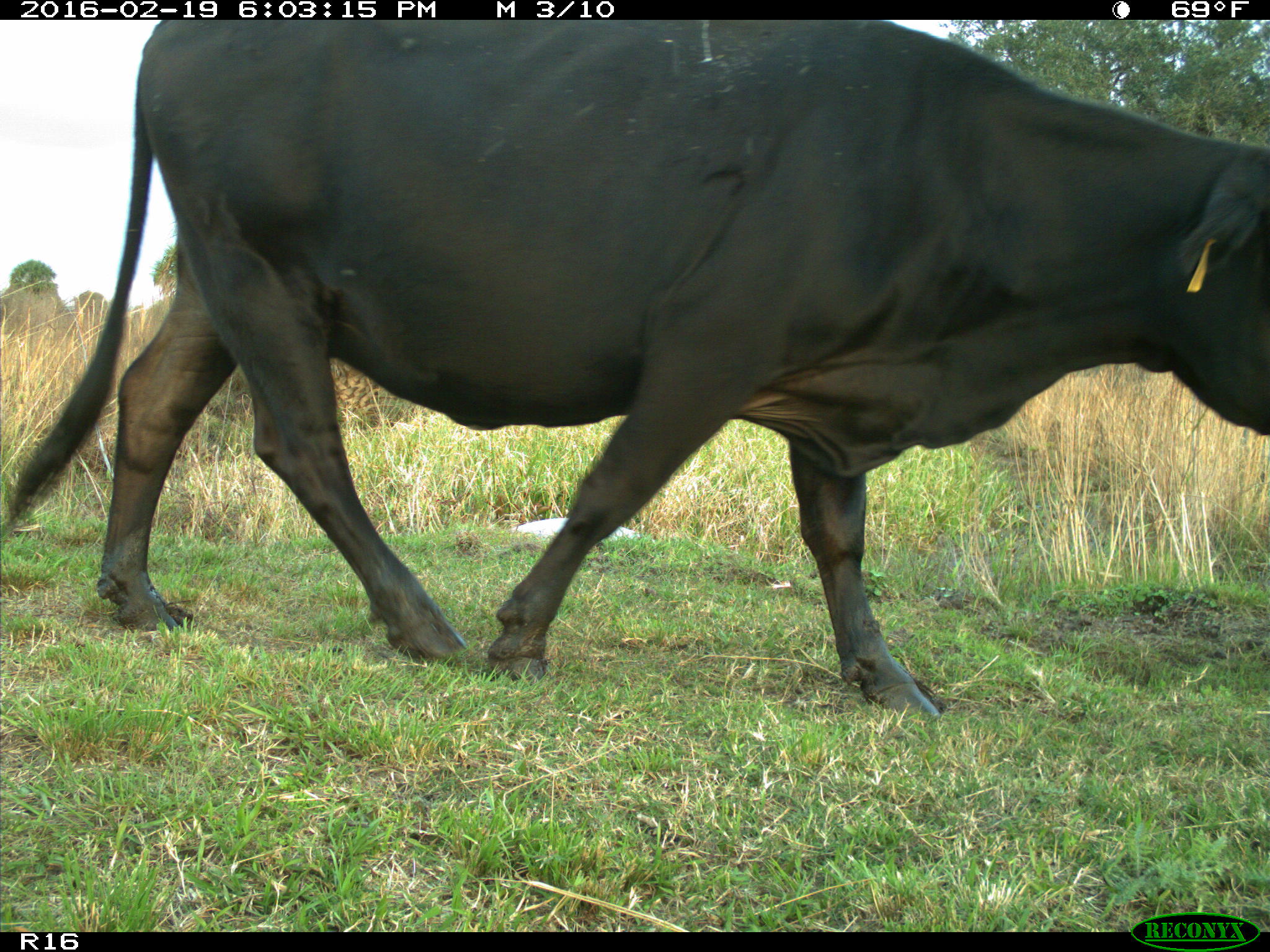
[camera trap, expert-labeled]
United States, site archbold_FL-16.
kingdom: Animalia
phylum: Chordata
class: Mammalia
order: Artiodactyla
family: Bovidae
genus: Bos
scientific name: Bos taurus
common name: domestic cow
Bos taurus (domestic cow).